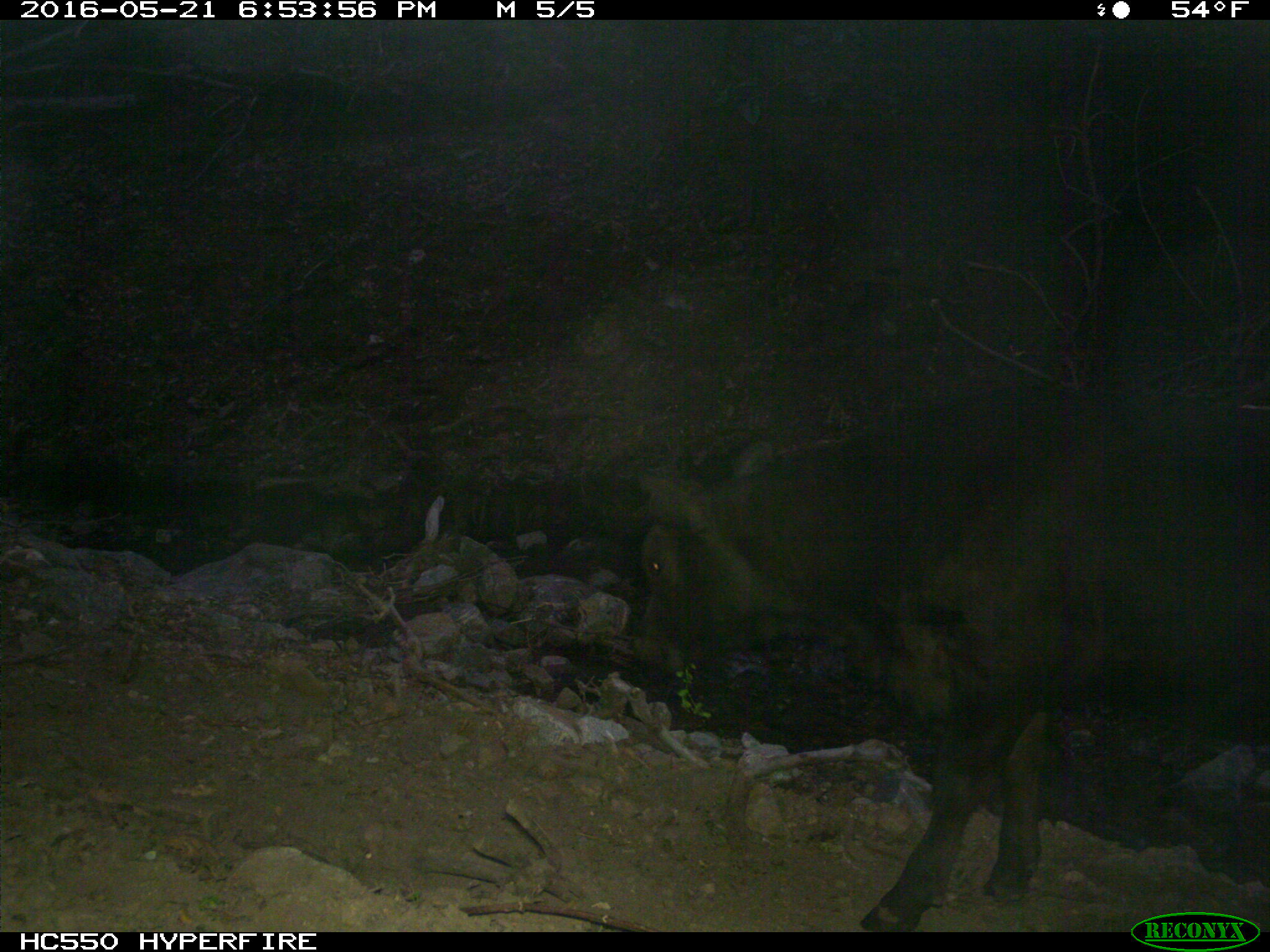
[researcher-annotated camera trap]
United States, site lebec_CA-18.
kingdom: Animalia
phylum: Chordata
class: Mammalia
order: Artiodactyla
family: Bovidae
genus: Bos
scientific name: Bos taurus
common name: domestic cow